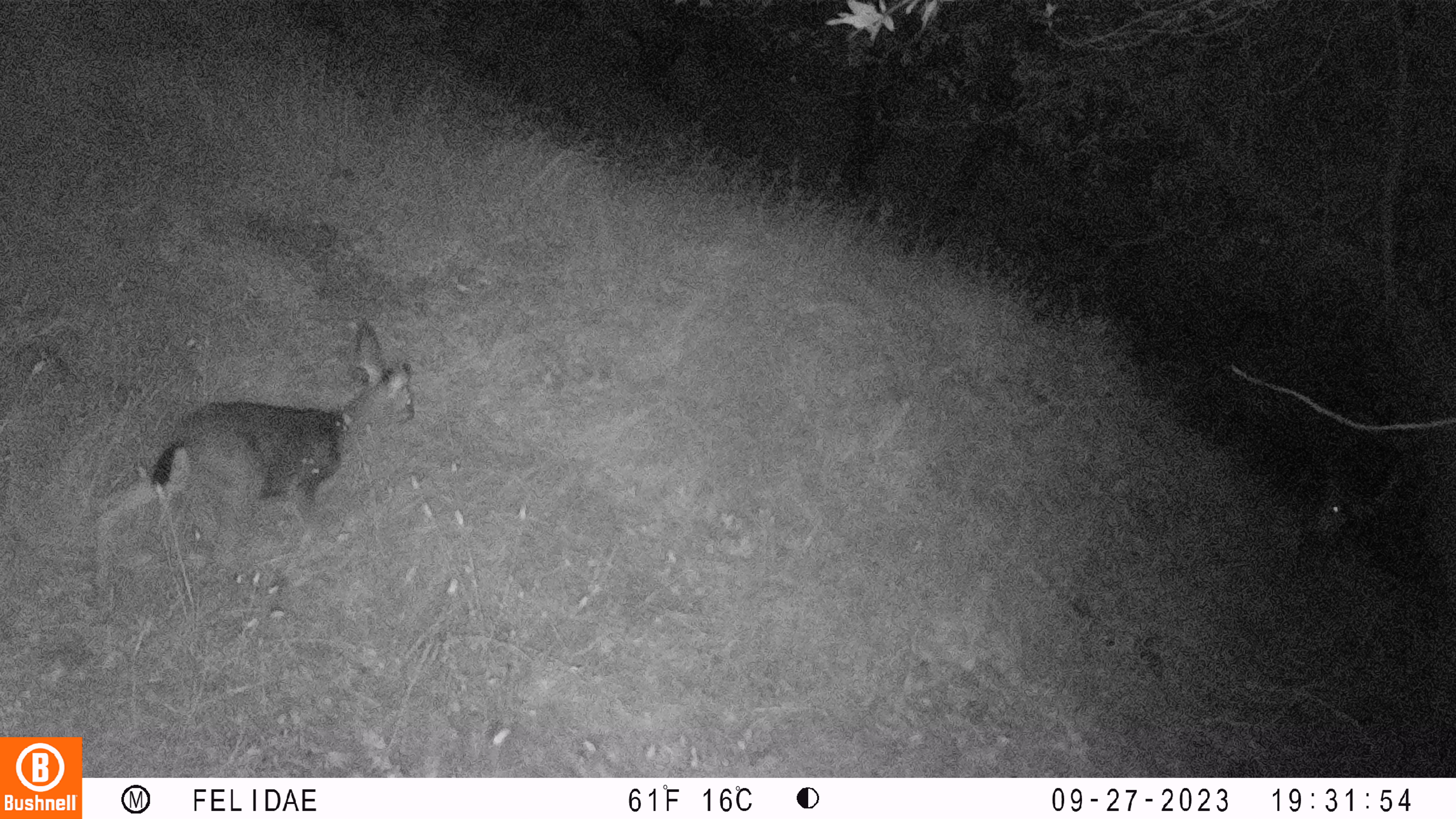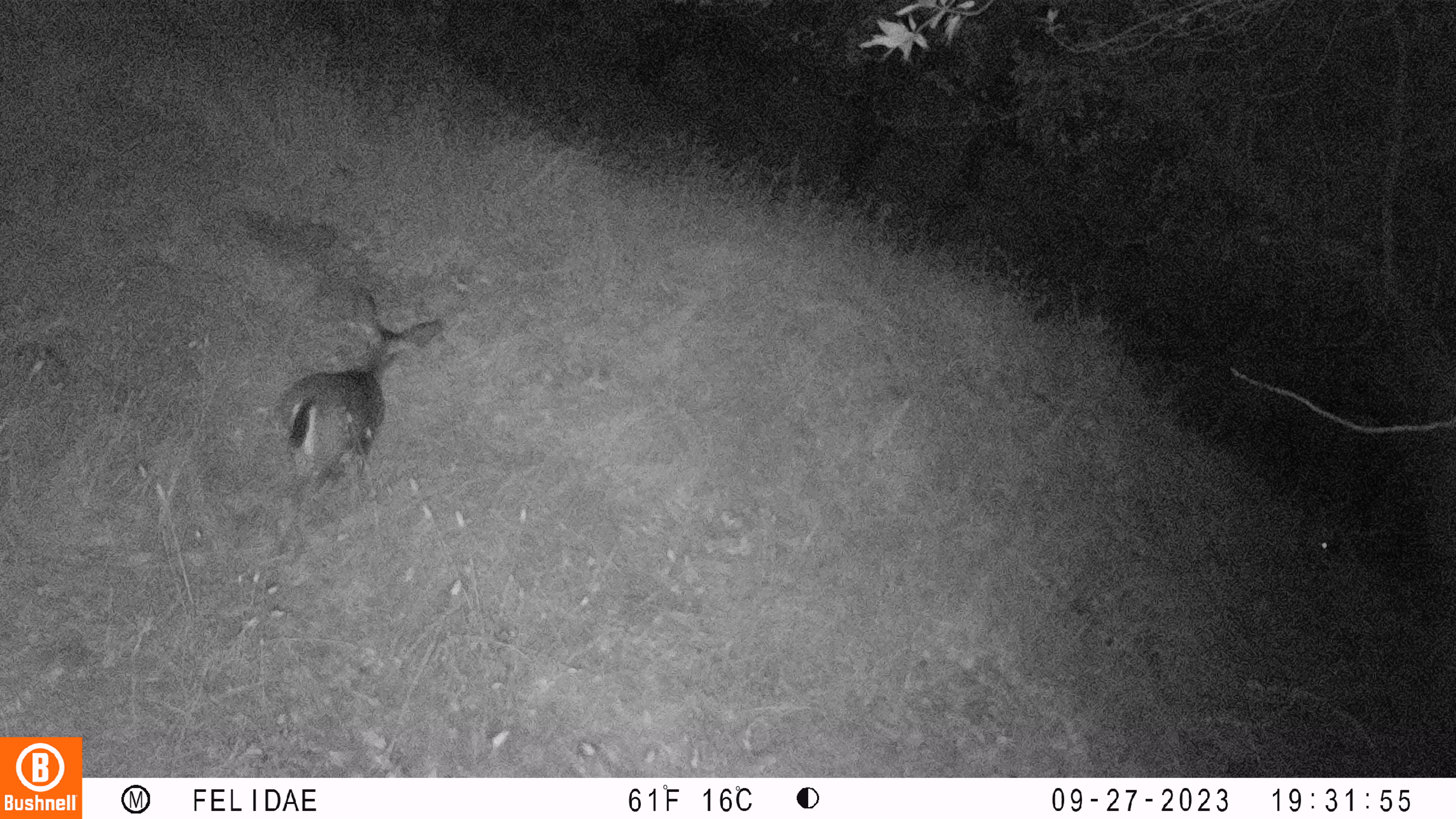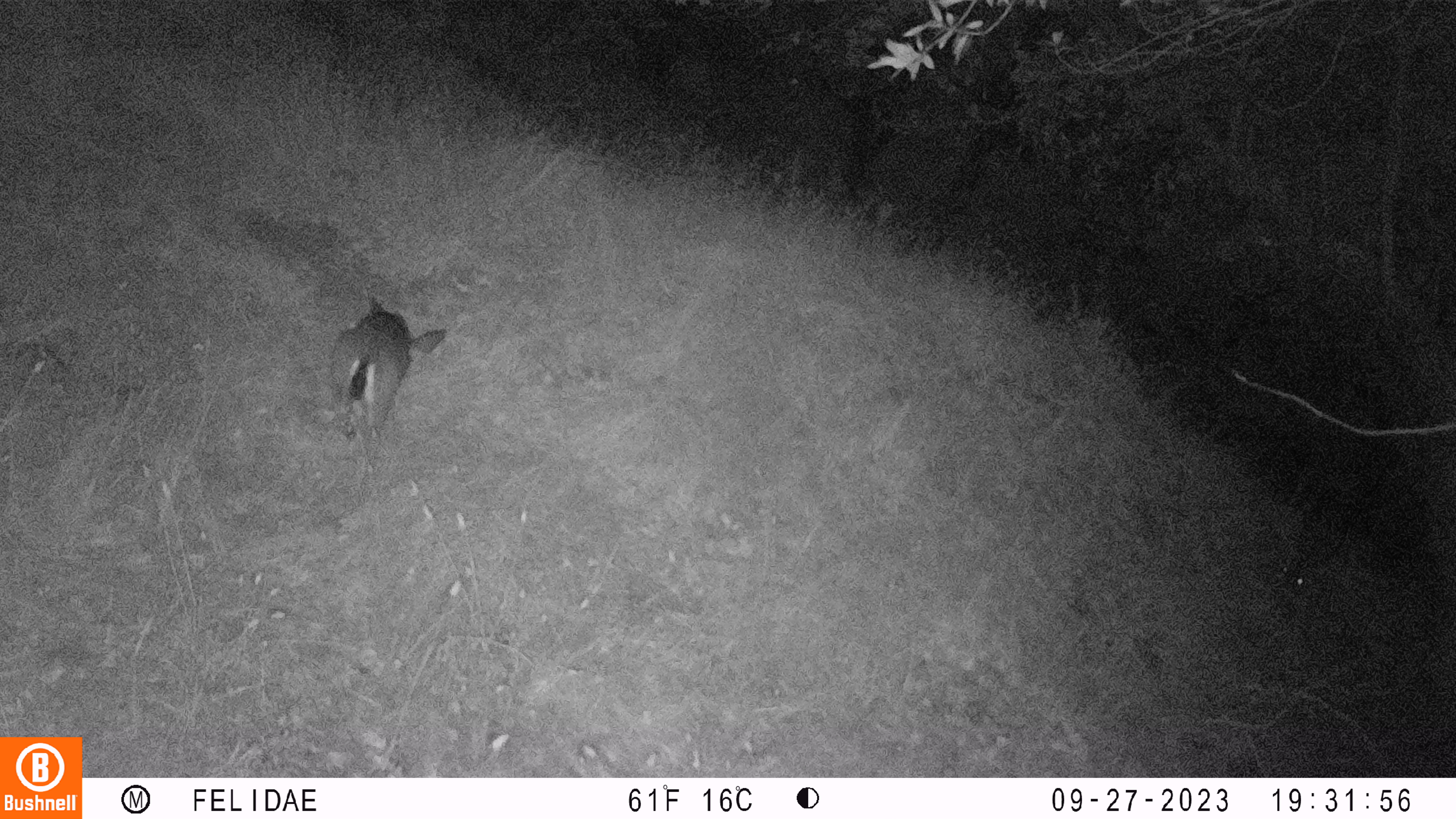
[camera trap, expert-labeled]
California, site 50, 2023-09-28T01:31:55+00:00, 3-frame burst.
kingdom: Animalia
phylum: Chordata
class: Mammalia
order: Artiodactyla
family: Cervidae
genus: Odocoileus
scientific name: Odocoileus hemionus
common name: mule deer